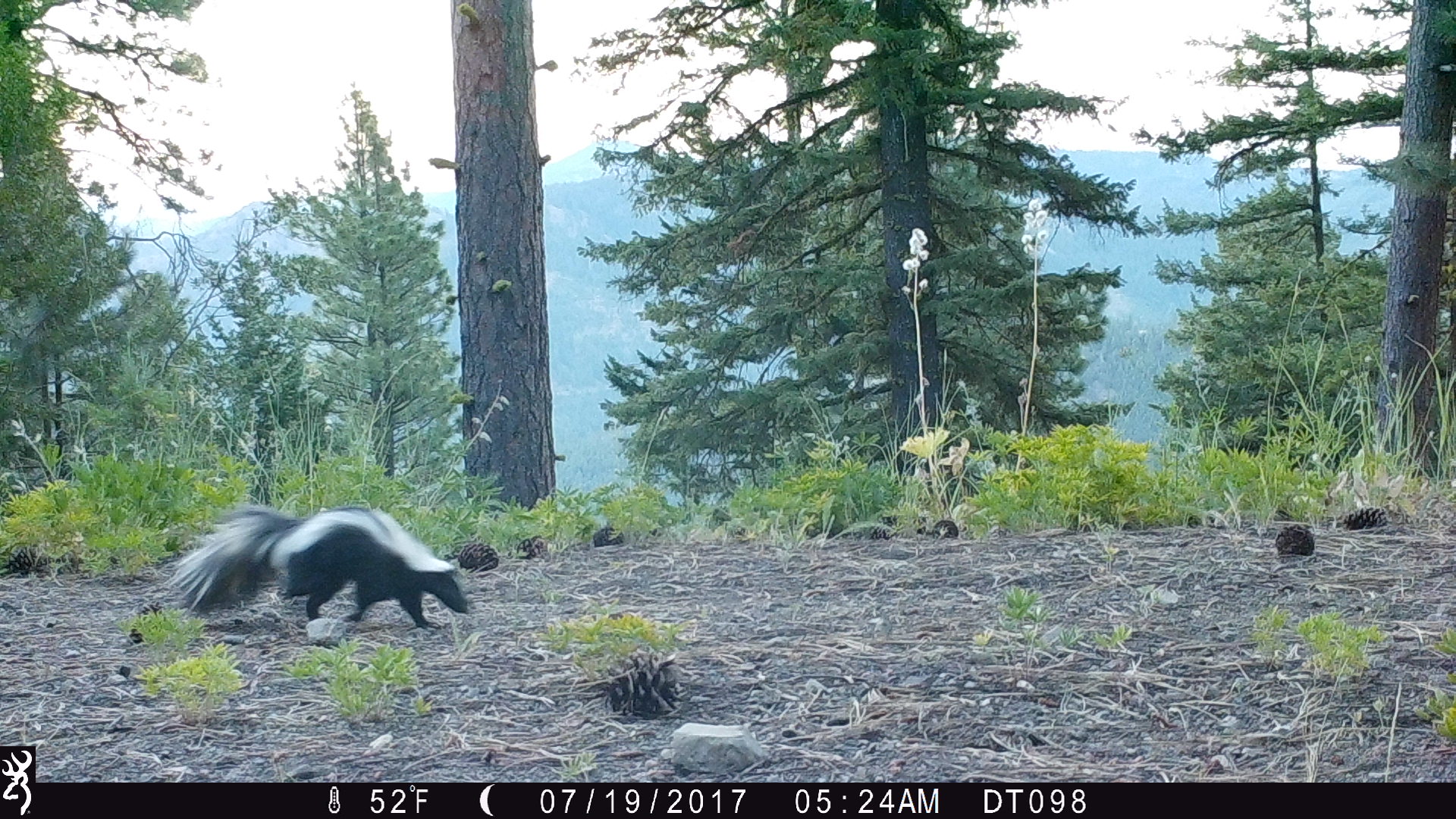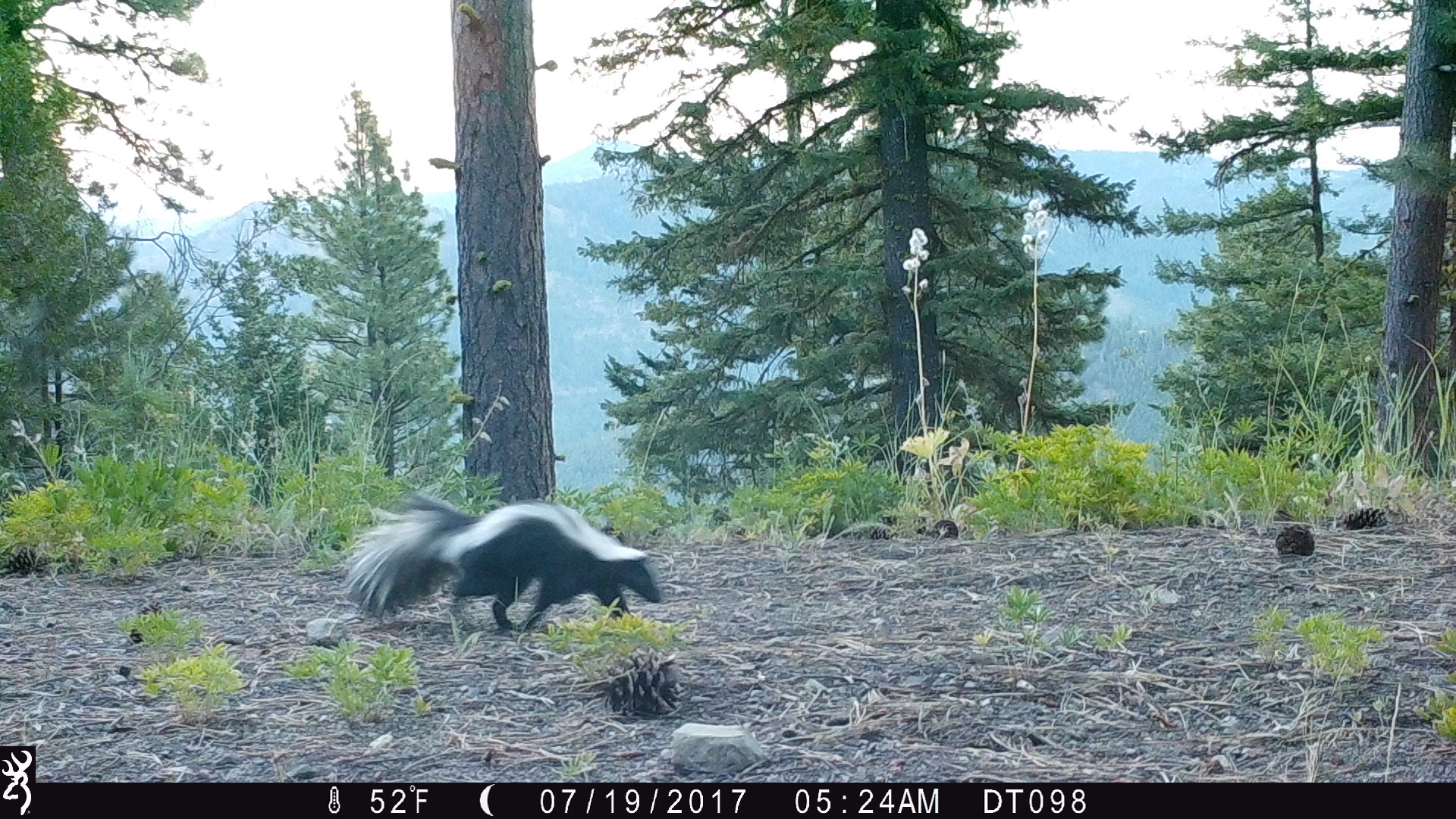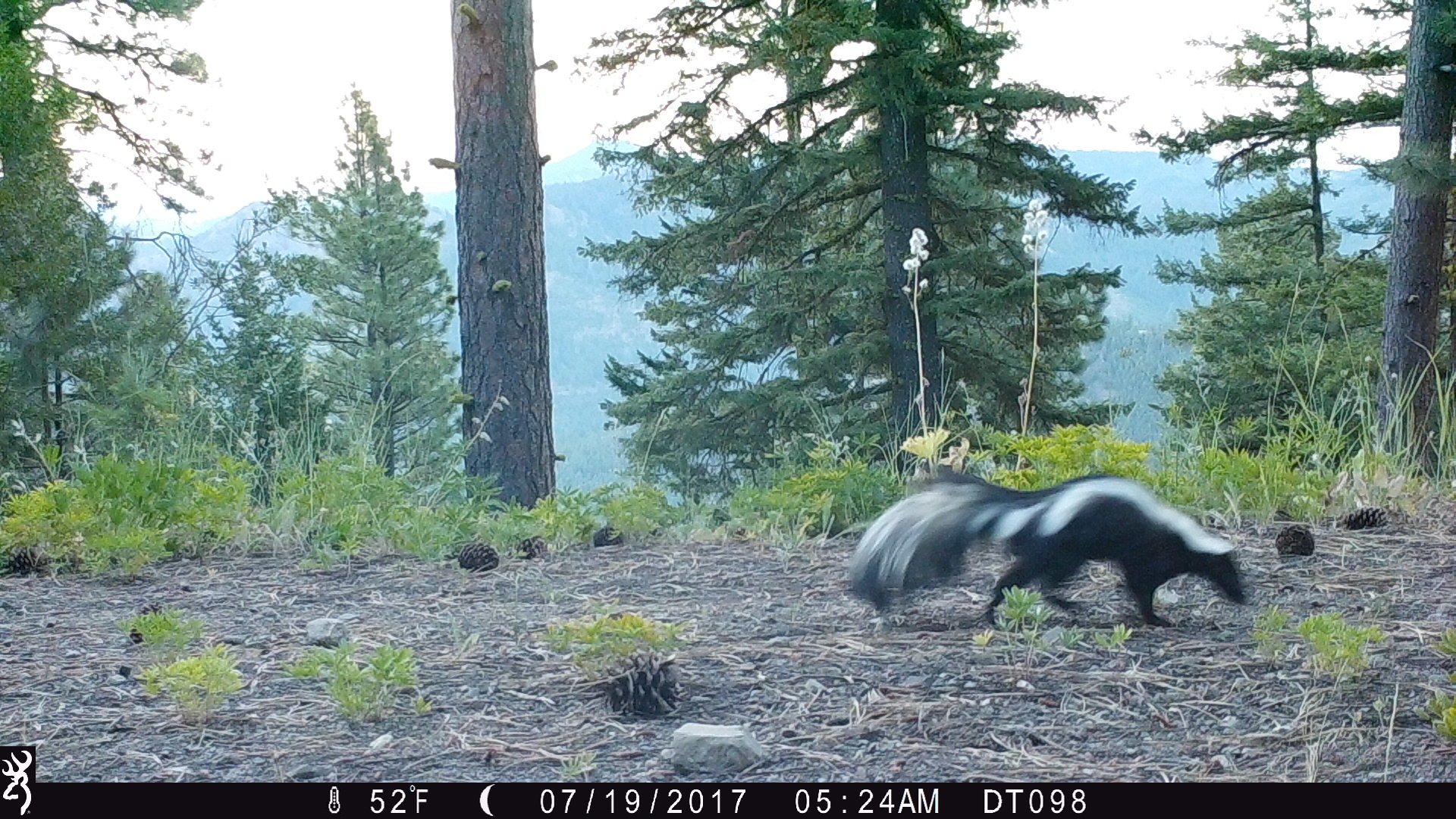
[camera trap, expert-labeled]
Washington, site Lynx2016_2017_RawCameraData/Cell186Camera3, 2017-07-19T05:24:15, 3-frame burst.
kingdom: Animalia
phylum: Chordata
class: Mammalia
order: Carnivora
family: Mephitidae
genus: Mephitis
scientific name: Mephitis mephitis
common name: striped skunk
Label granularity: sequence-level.